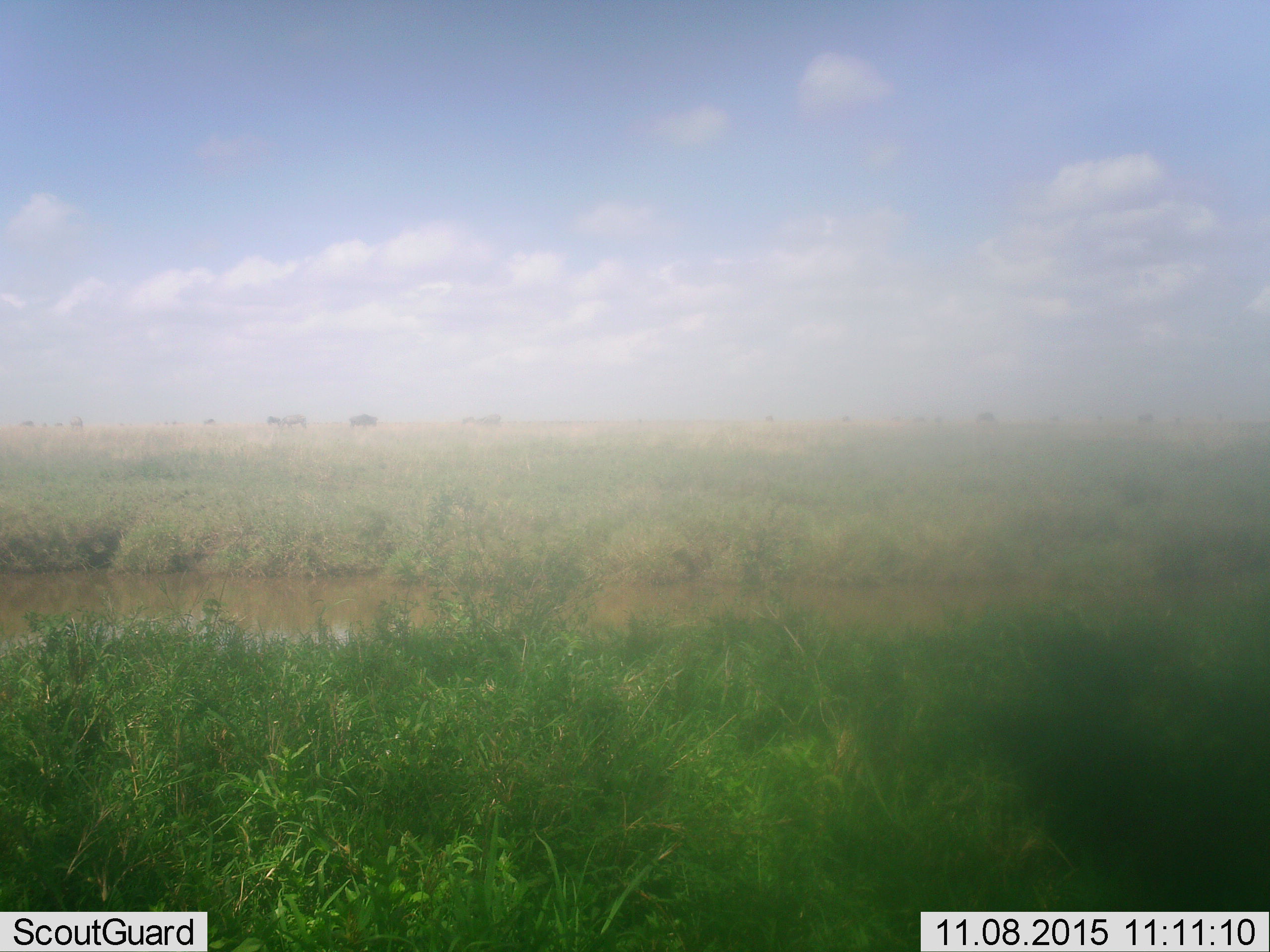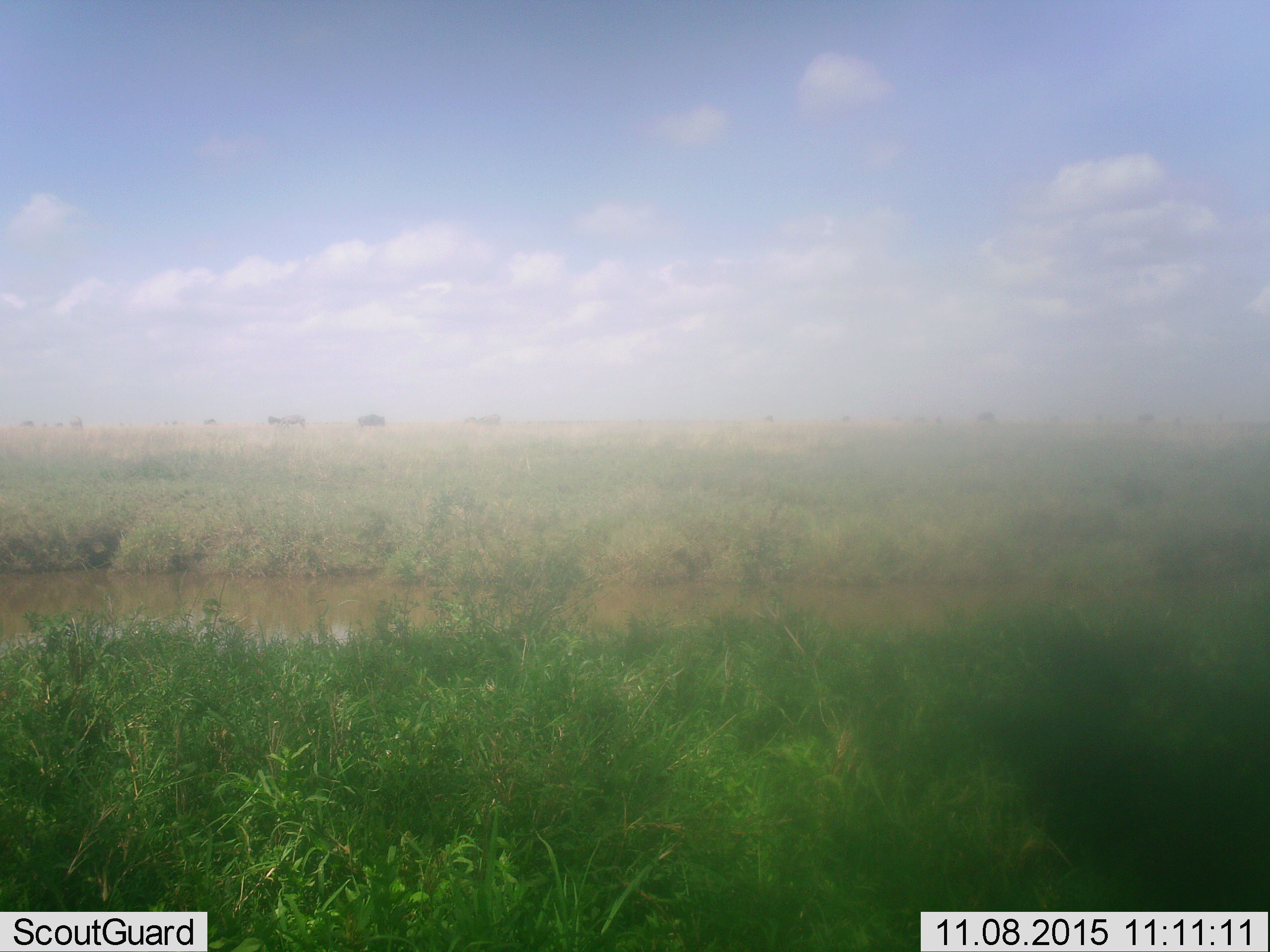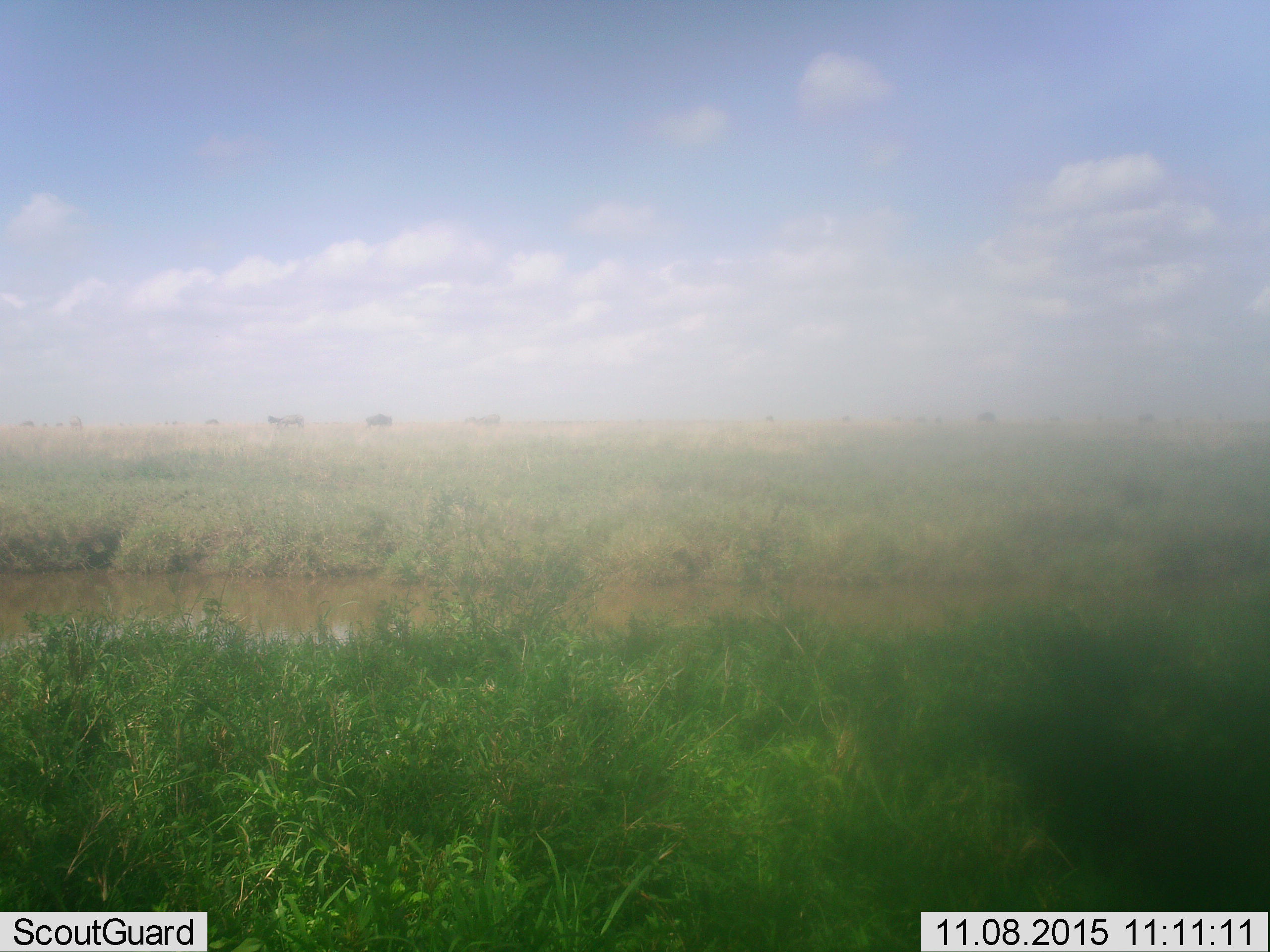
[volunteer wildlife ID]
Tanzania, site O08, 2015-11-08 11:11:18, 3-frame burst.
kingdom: Animalia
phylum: Chordata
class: Mammalia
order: Artiodactyla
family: Bovidae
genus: Connochaetes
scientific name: Connochaetes taurinus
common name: blue wildebeest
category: wildebeest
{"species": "wildebeest (blue wildebeest) (Connochaetes taurinus)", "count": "11-50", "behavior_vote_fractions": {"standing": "25%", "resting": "0%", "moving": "100%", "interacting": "0%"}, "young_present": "0%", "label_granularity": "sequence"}